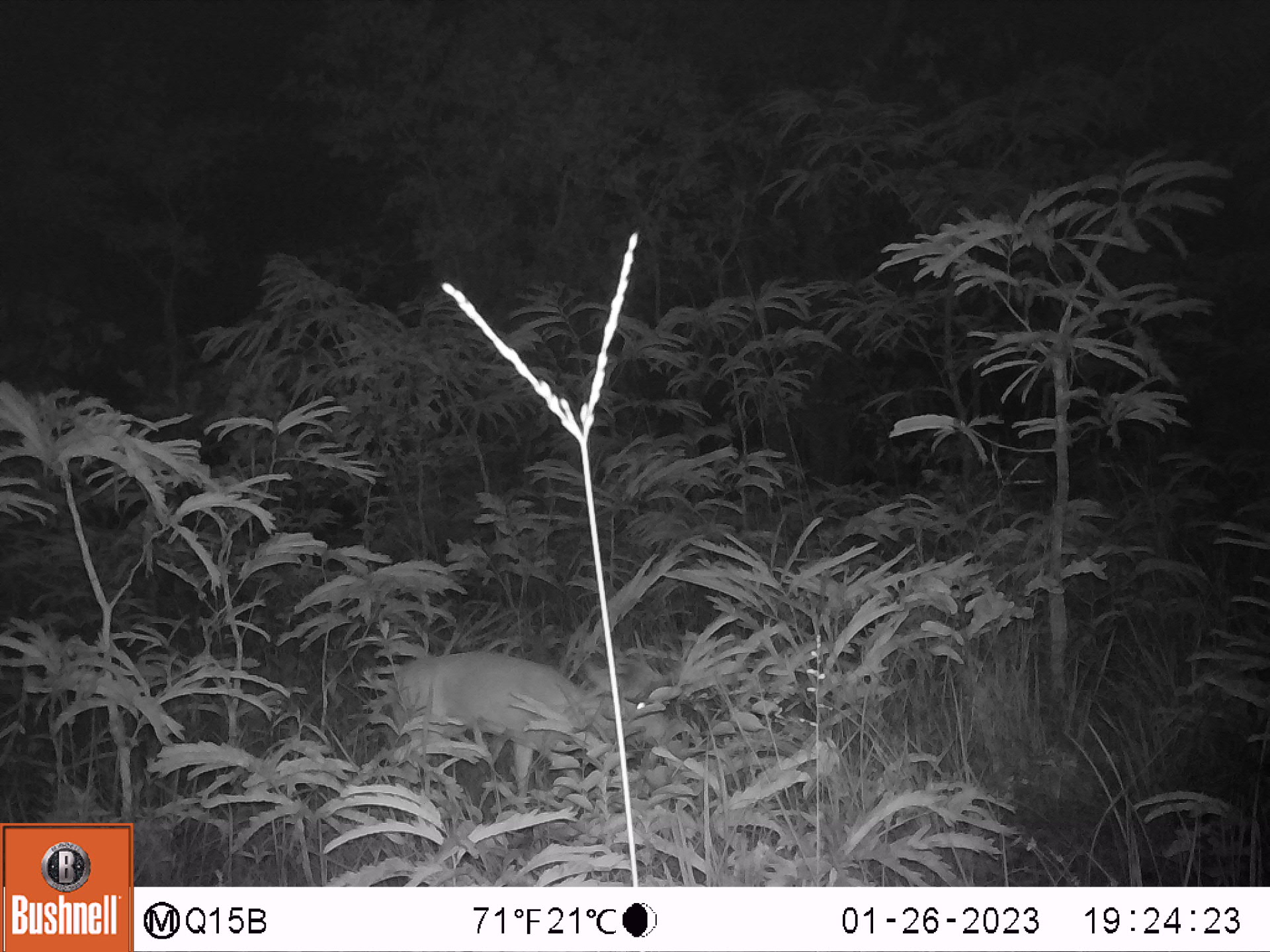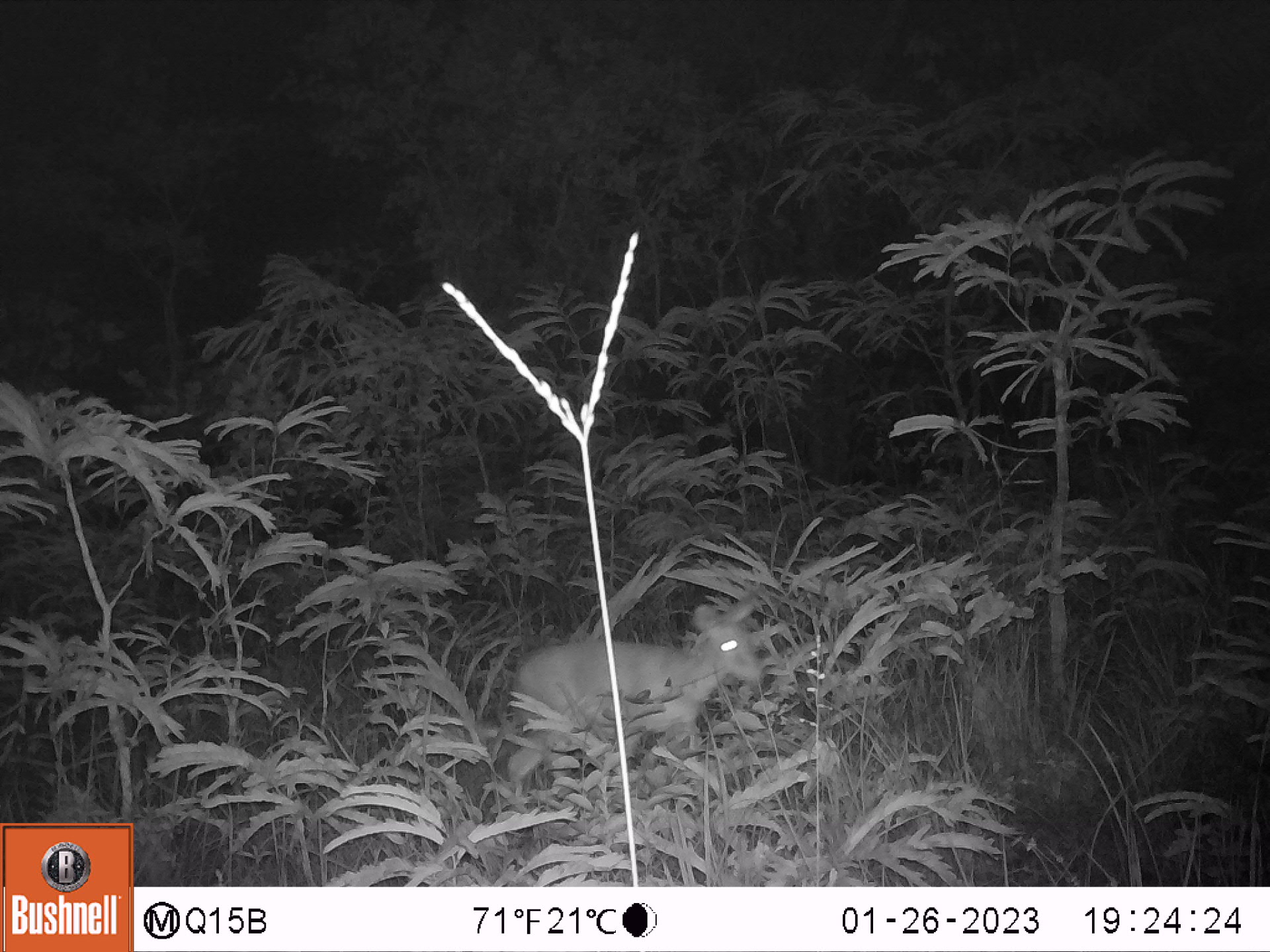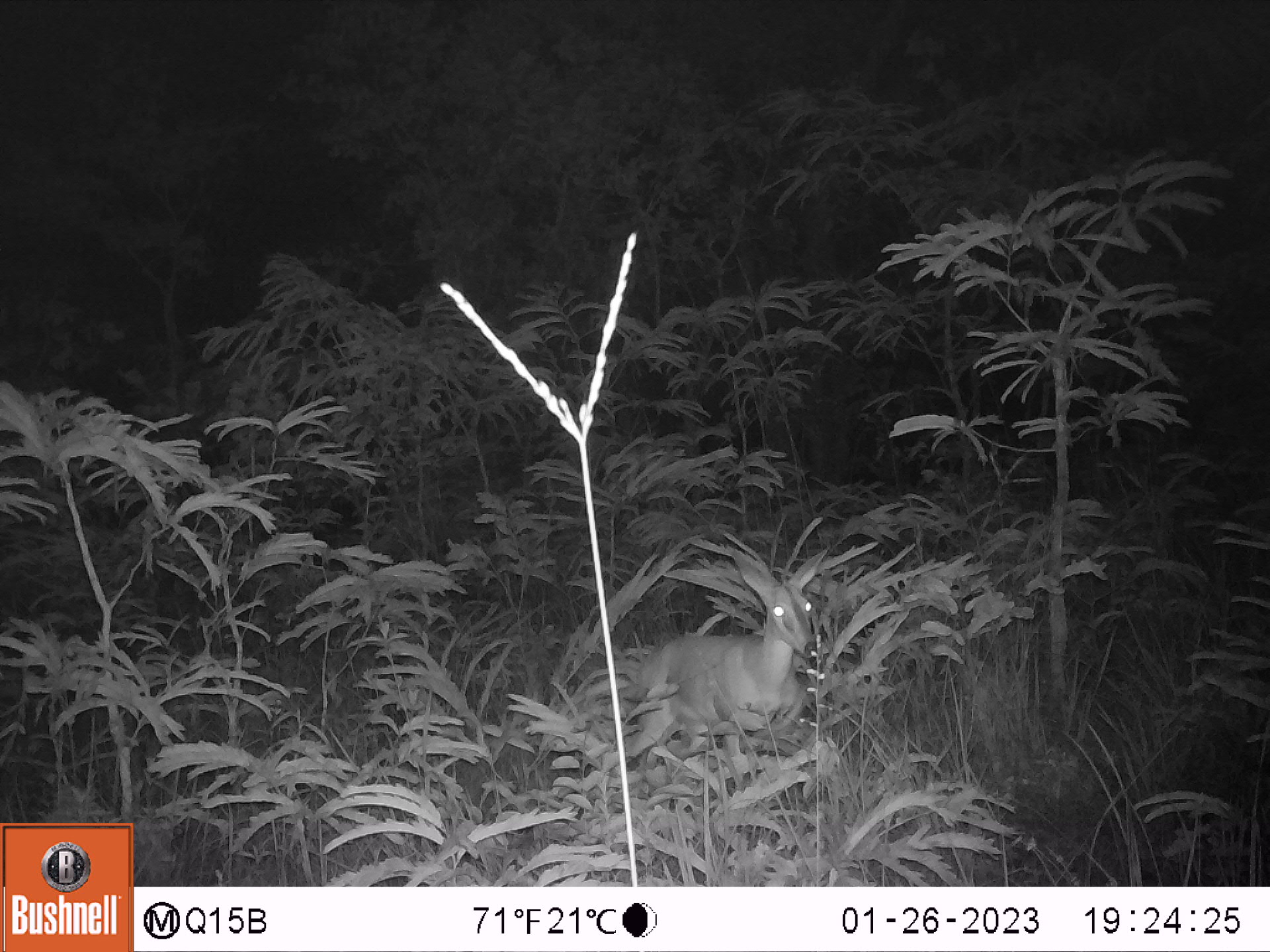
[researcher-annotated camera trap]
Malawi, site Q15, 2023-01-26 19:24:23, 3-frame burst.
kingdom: Animalia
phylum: Chordata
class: Mammalia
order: Artiodactyla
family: Bovidae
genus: Sylvicapra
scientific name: Sylvicapra grimmia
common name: common duiker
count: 1